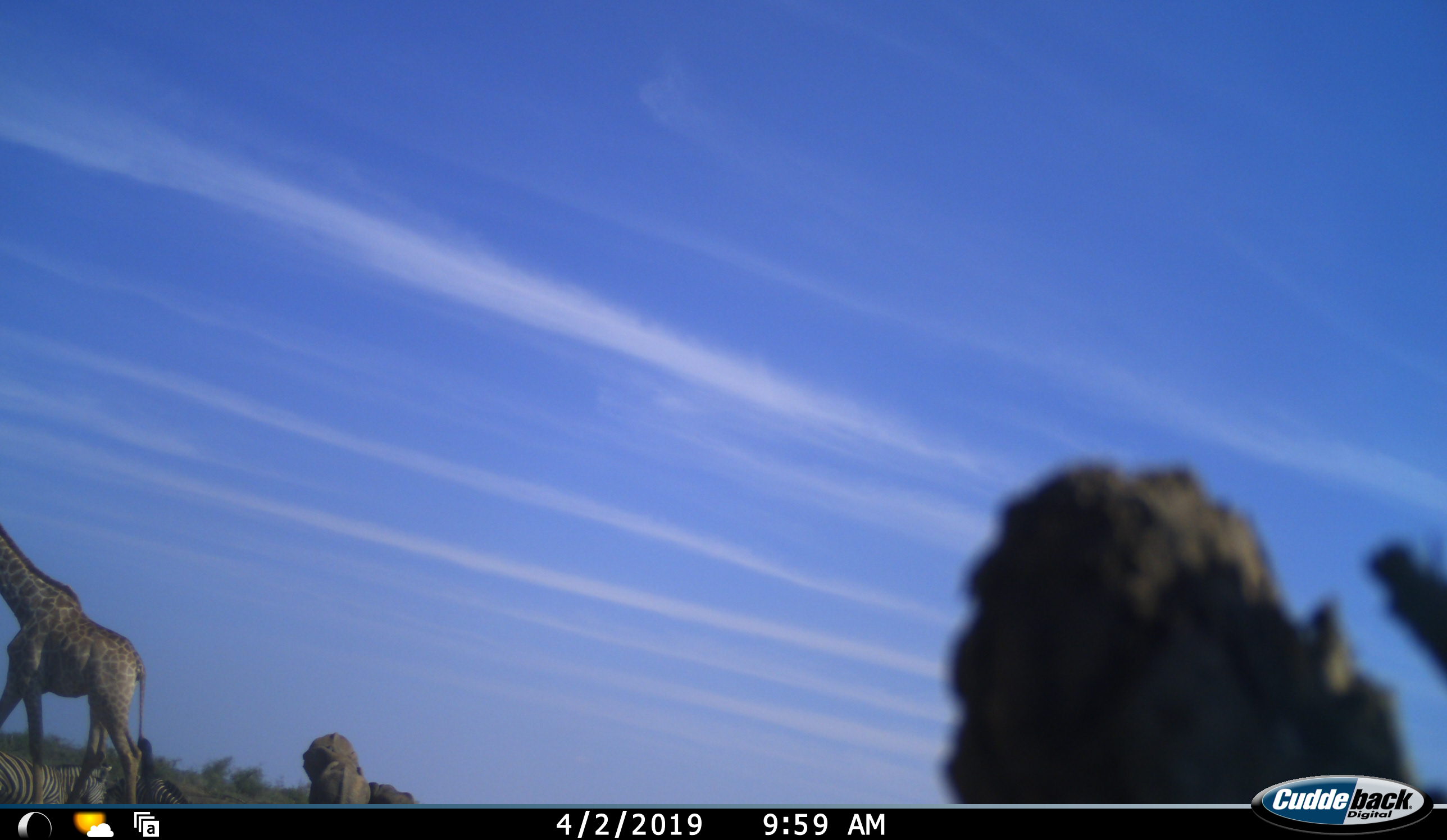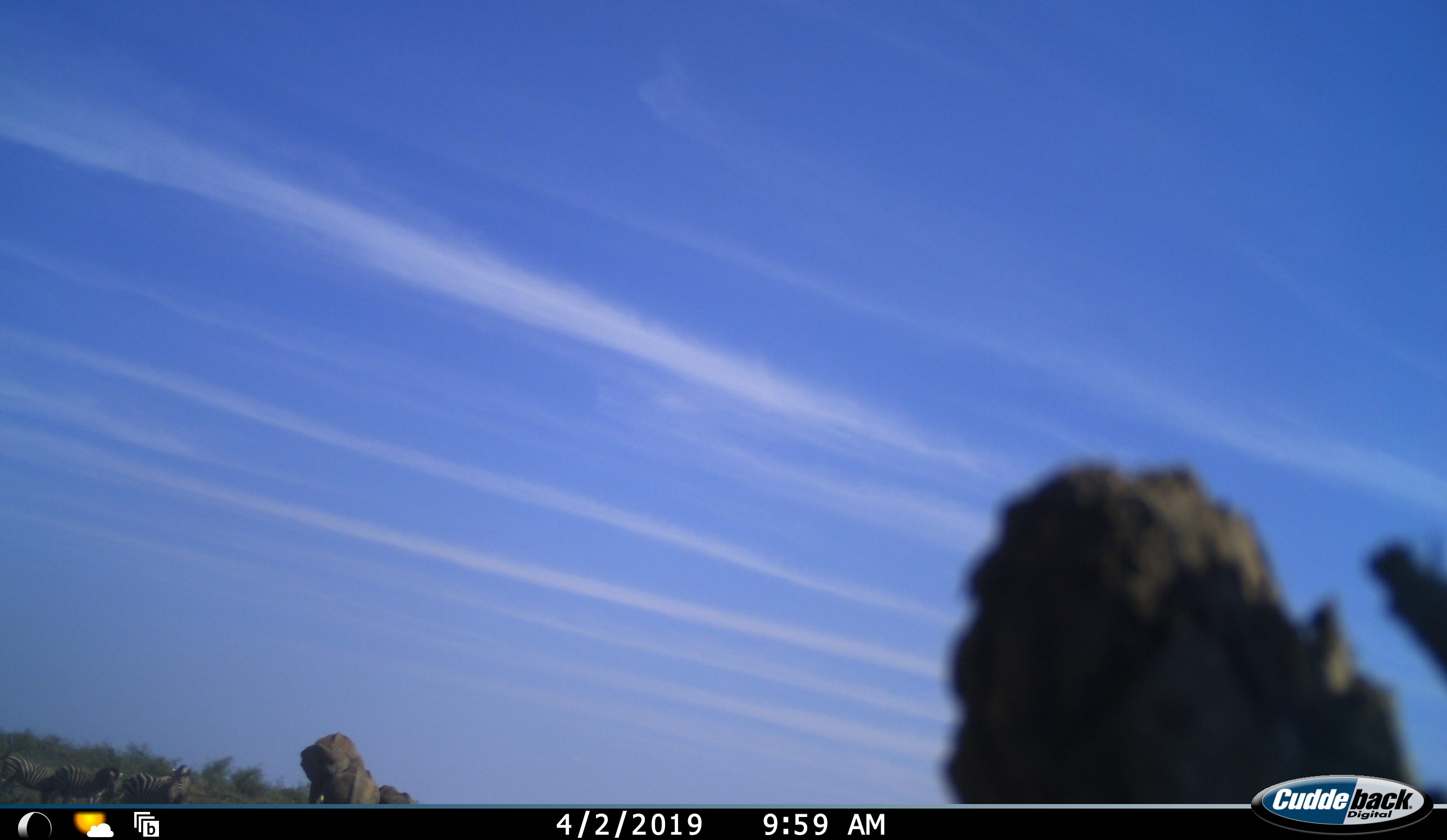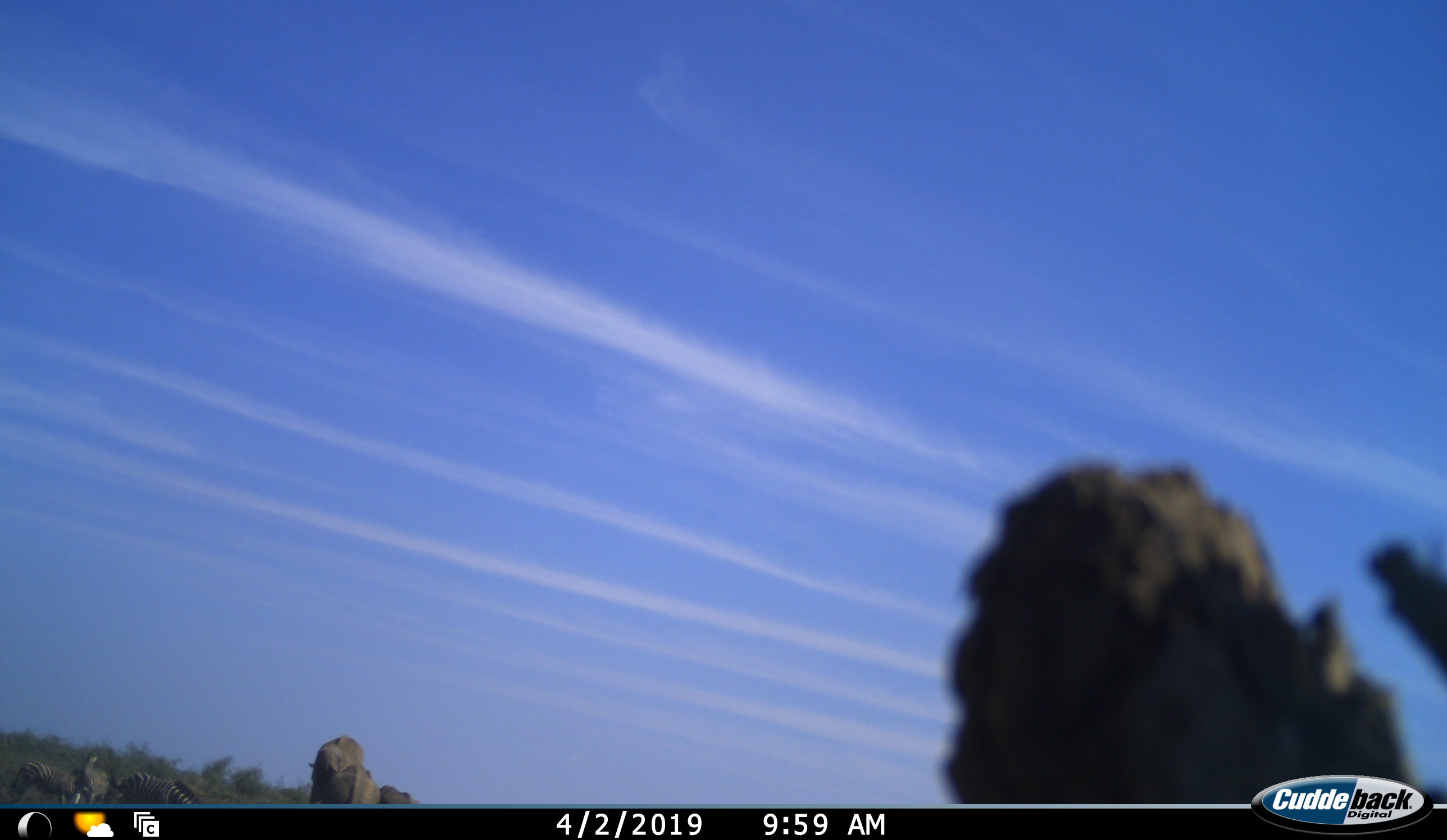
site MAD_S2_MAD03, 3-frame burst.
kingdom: Animalia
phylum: Chordata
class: Mammalia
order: Artiodactyla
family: Giraffidae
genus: Giraffa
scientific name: Giraffa camelopardalis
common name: giraffe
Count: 1.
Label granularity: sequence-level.